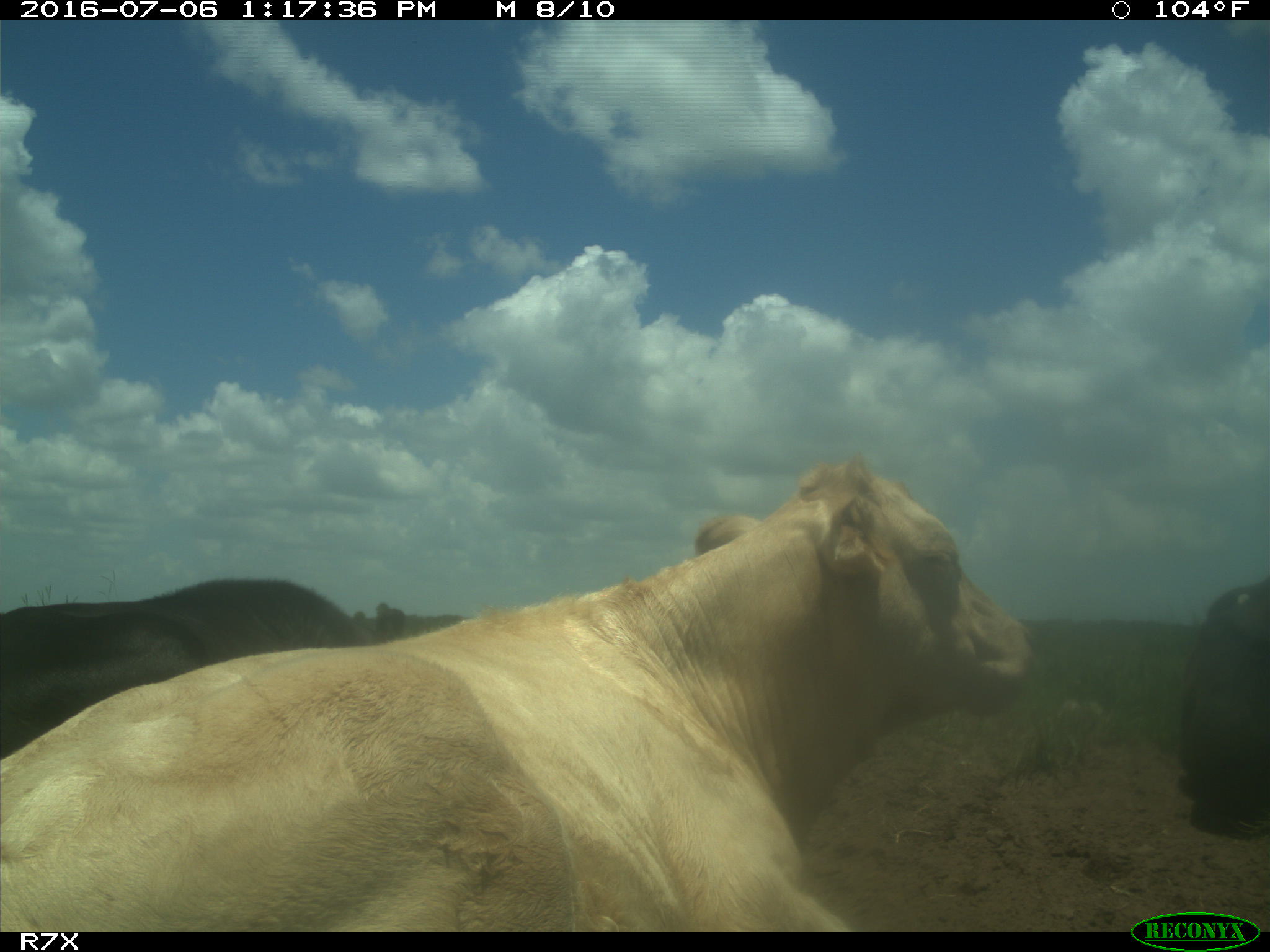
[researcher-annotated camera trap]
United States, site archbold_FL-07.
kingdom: Animalia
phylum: Chordata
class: Mammalia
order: Artiodactyla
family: Bovidae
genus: Bos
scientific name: Bos taurus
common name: domestic cow